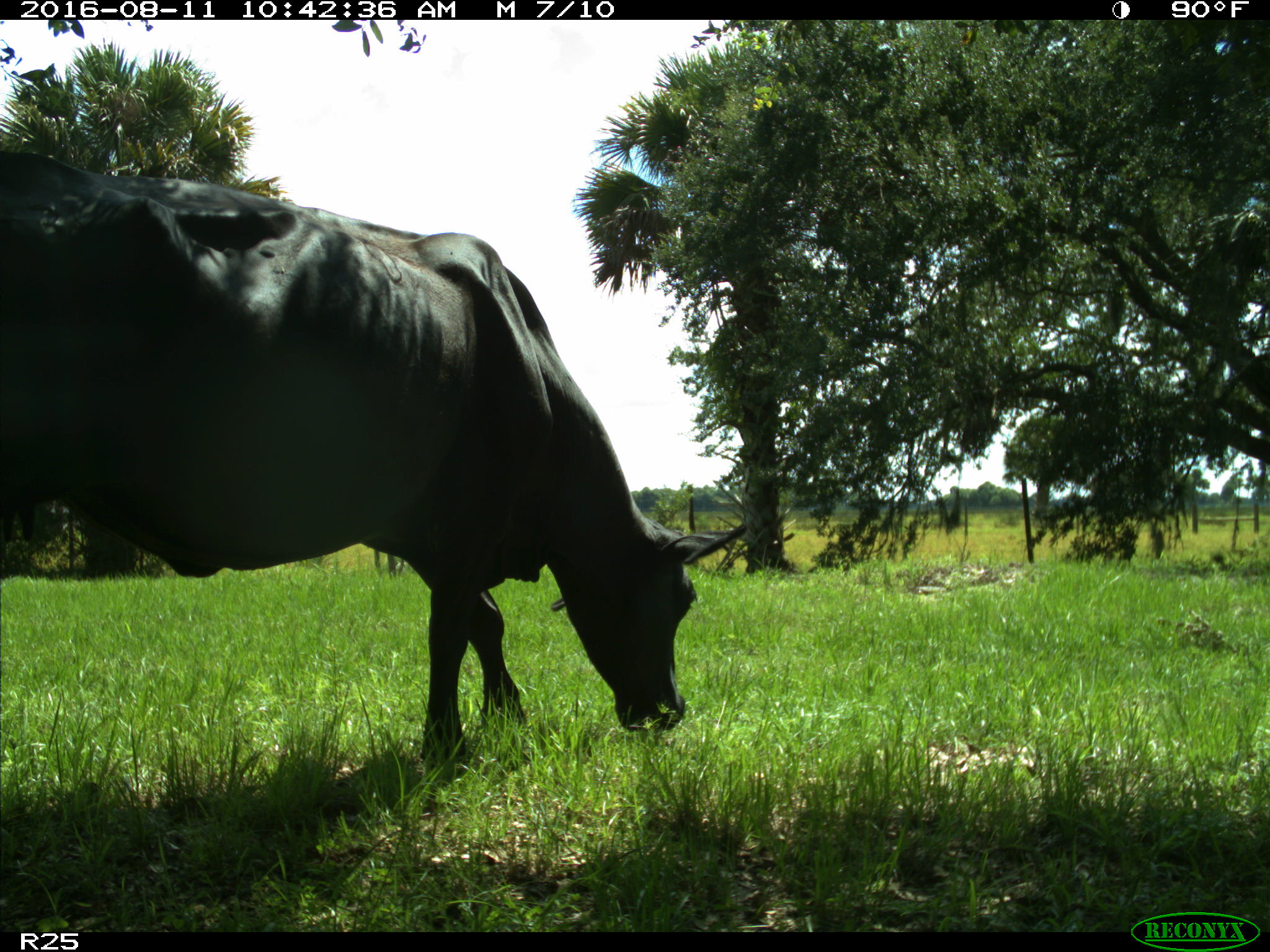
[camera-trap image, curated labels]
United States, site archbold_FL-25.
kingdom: Animalia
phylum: Chordata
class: Mammalia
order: Artiodactyla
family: Bovidae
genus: Bos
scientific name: Bos taurus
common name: domestic cow